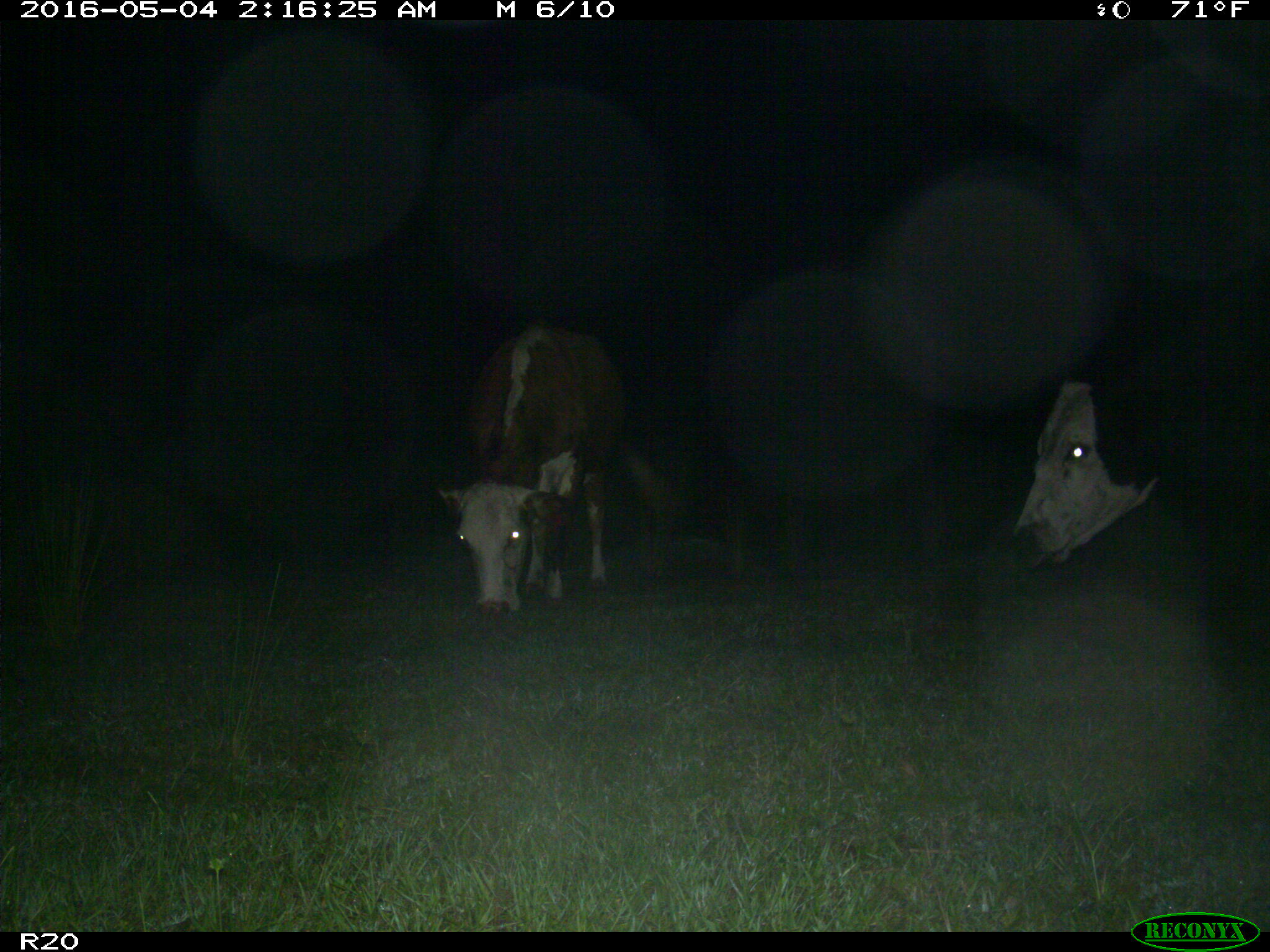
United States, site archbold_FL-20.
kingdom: Animalia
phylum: Chordata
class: Mammalia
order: Artiodactyla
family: Bovidae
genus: Bos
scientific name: Bos taurus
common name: domestic cow